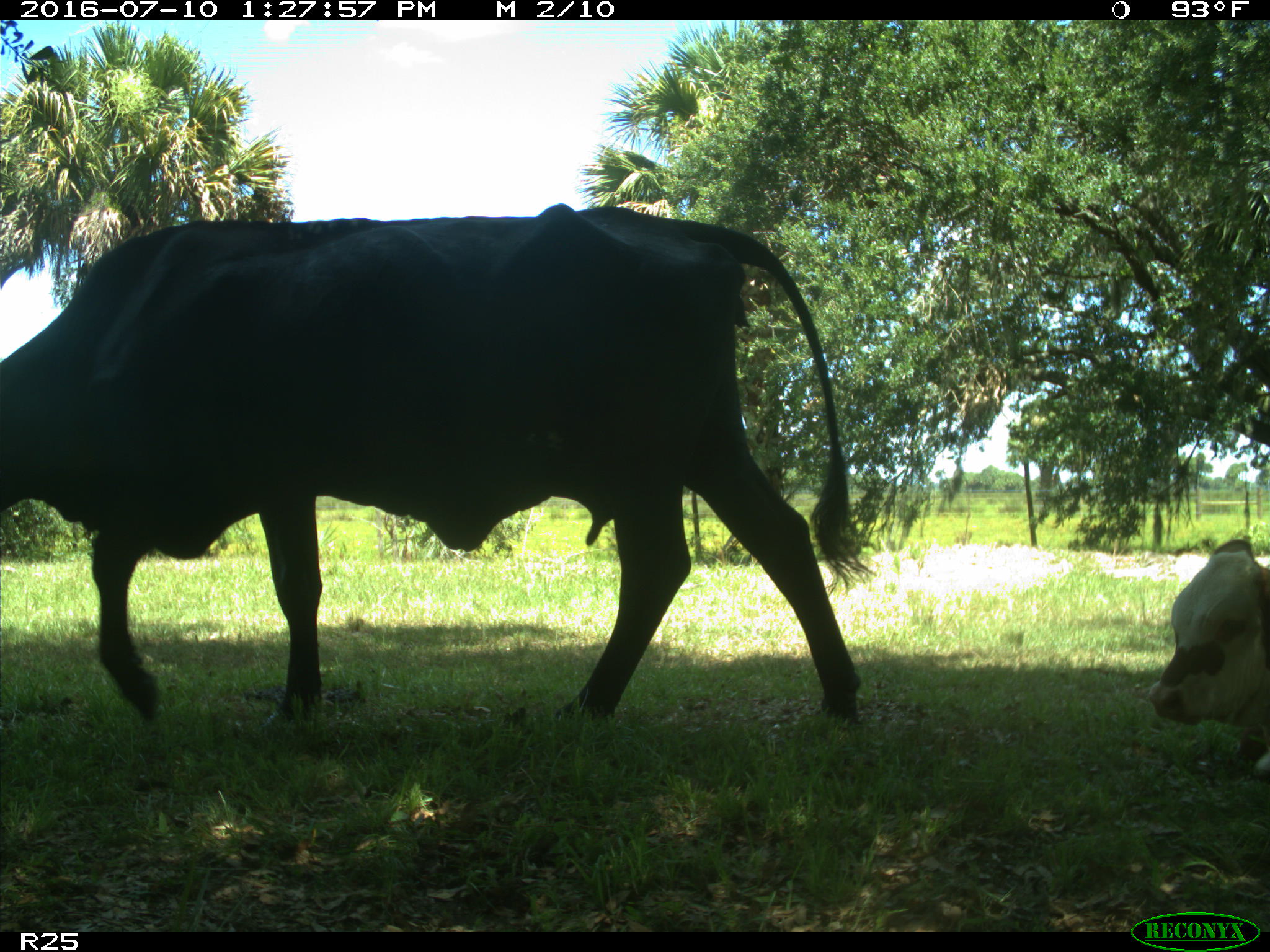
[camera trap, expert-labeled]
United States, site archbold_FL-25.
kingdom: Animalia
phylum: Chordata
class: Mammalia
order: Artiodactyla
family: Bovidae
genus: Bos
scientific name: Bos taurus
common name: domestic cow